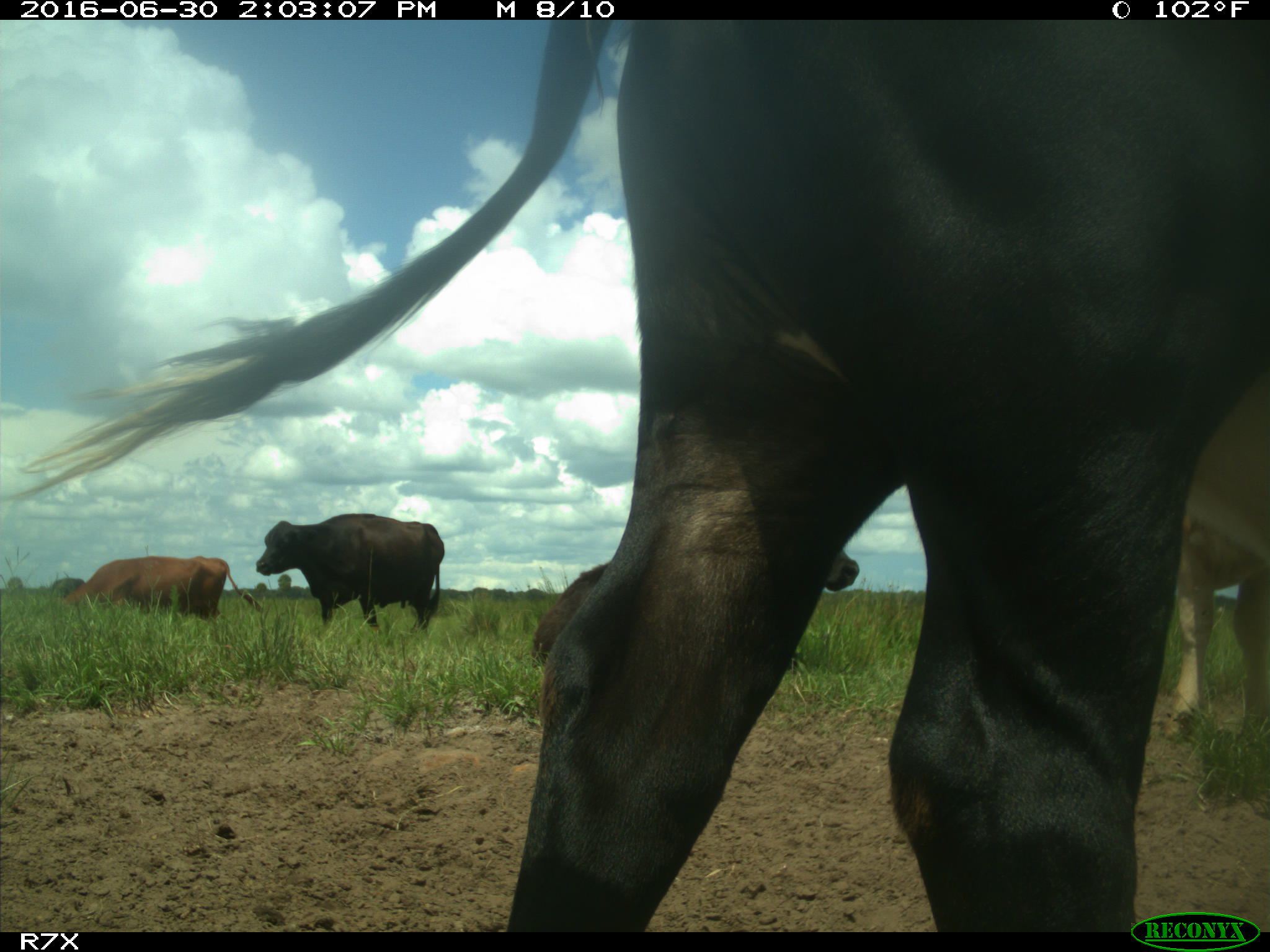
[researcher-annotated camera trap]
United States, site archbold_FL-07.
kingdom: Animalia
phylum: Chordata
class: Mammalia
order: Artiodactyla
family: Bovidae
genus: Bos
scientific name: Bos taurus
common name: domestic cow